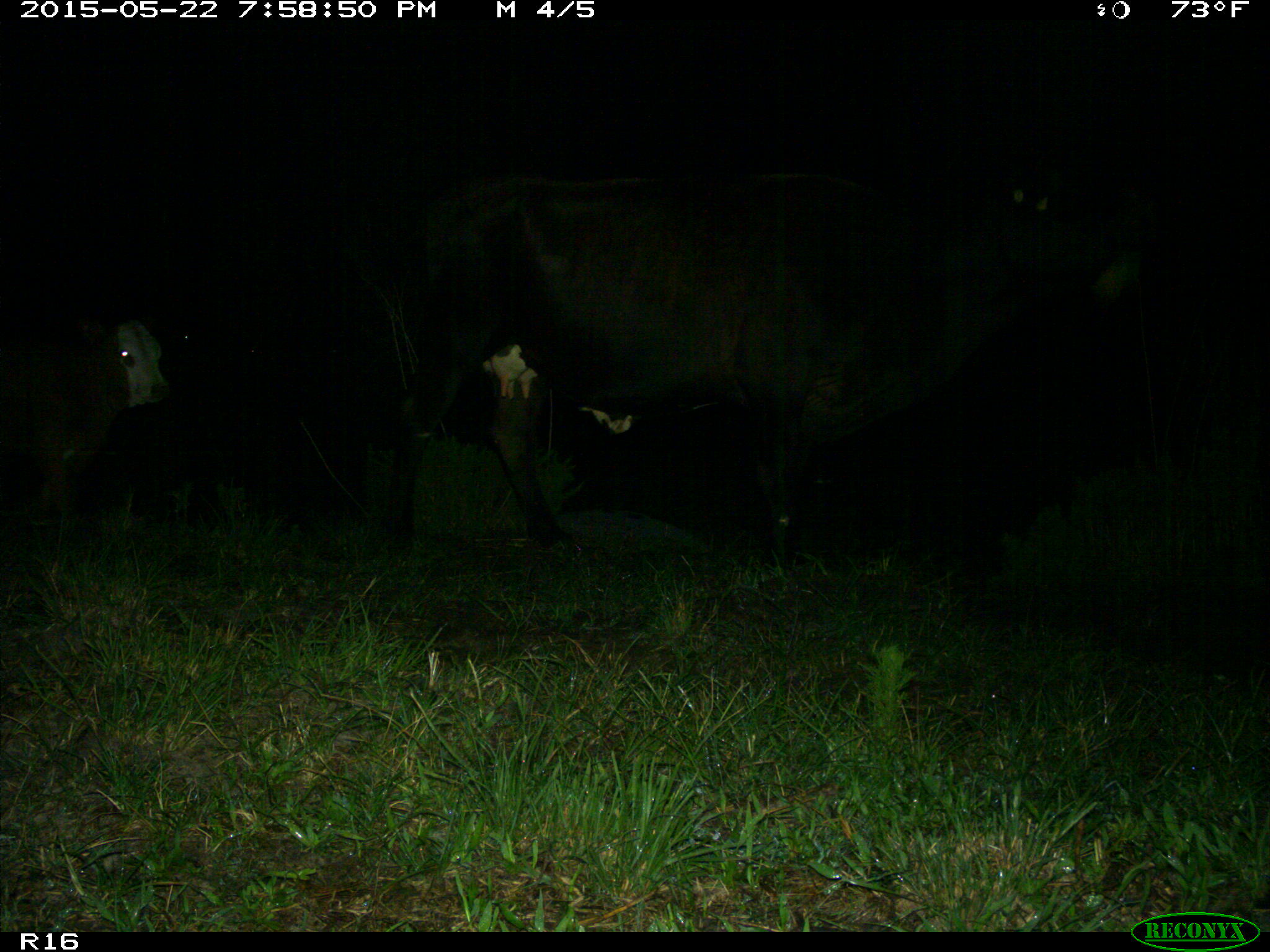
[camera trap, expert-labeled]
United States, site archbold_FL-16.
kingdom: Animalia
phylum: Chordata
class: Mammalia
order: Artiodactyla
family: Bovidae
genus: Bos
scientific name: Bos taurus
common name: domestic cow